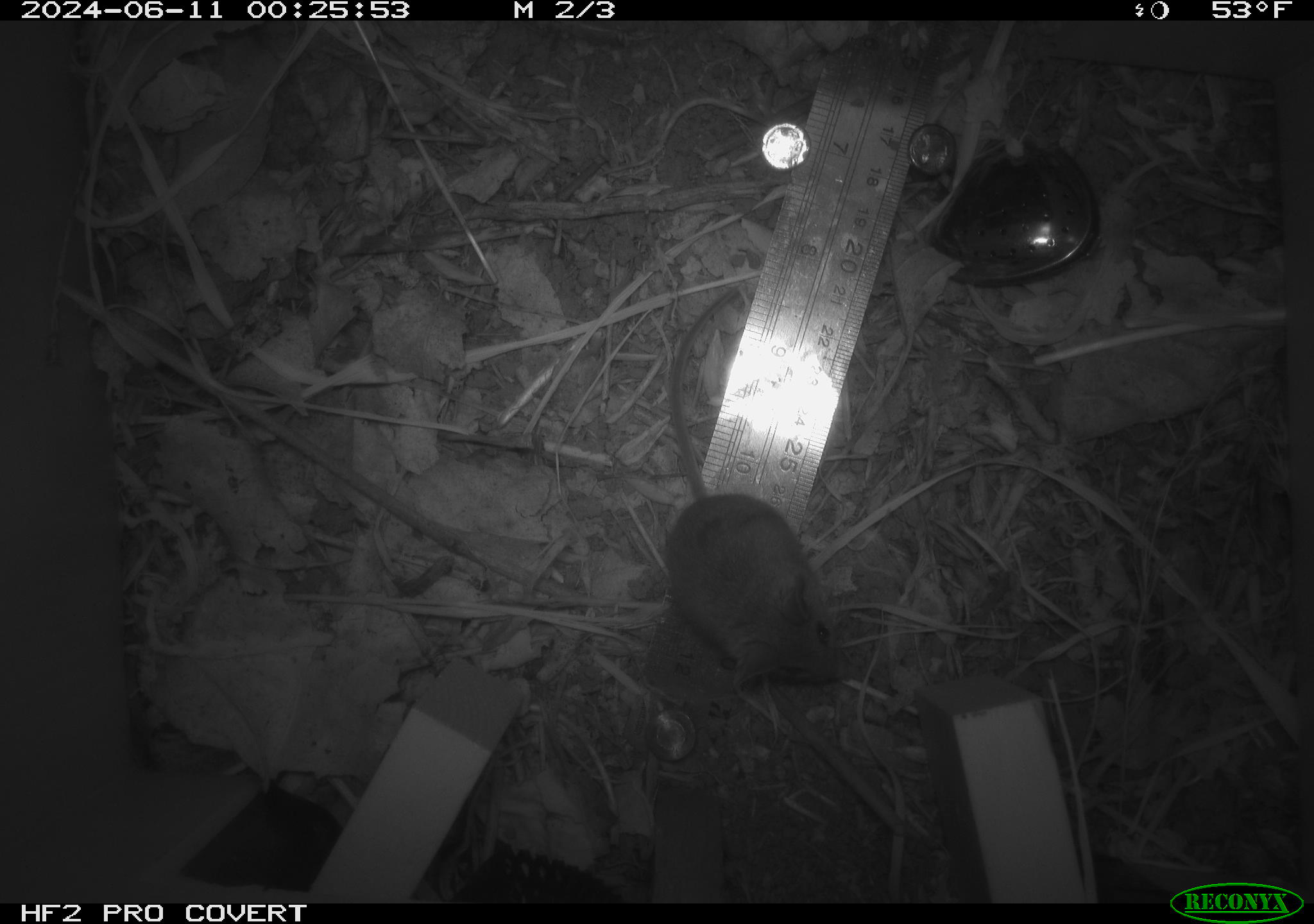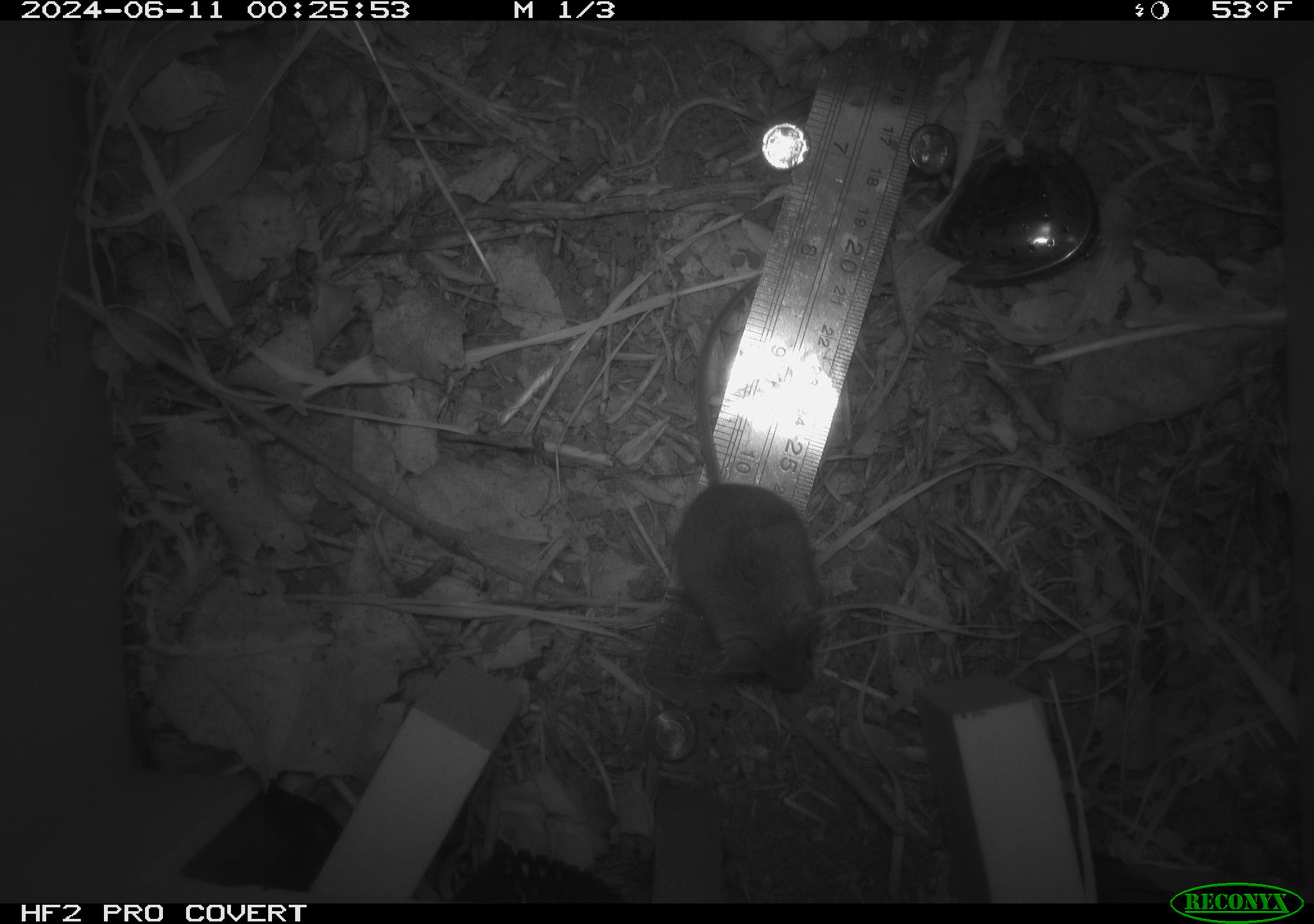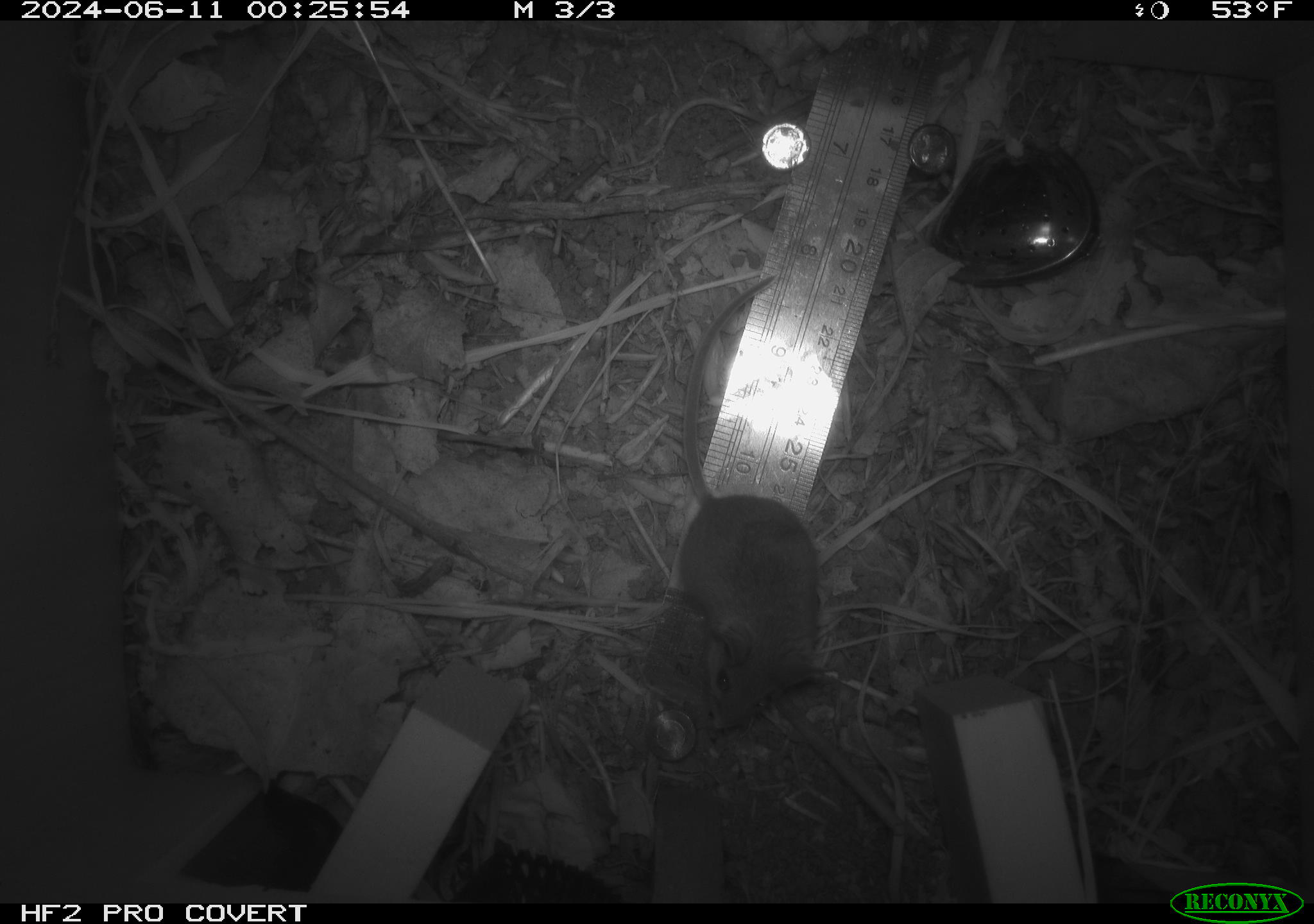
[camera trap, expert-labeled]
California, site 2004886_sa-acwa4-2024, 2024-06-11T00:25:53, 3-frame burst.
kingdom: Animalia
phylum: Chordata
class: Mammalia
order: Rodentia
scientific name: Rodentia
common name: mouse species